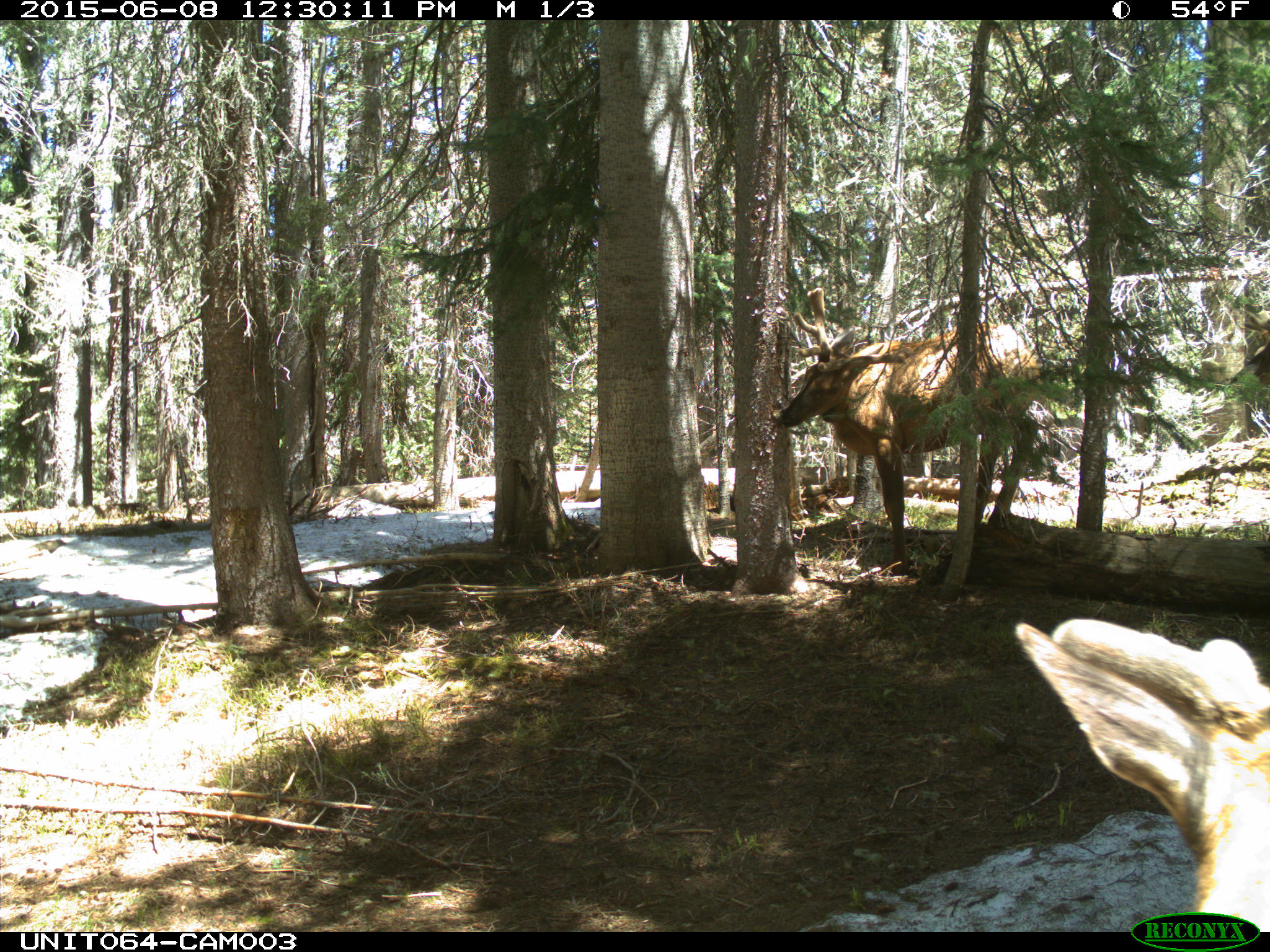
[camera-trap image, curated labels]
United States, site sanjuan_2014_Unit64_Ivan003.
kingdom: Animalia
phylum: Chordata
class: Mammalia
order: Artiodactyla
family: Cervidae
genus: Cervus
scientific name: Cervus elaphus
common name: red deer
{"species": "Cervus elaphus (red deer)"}